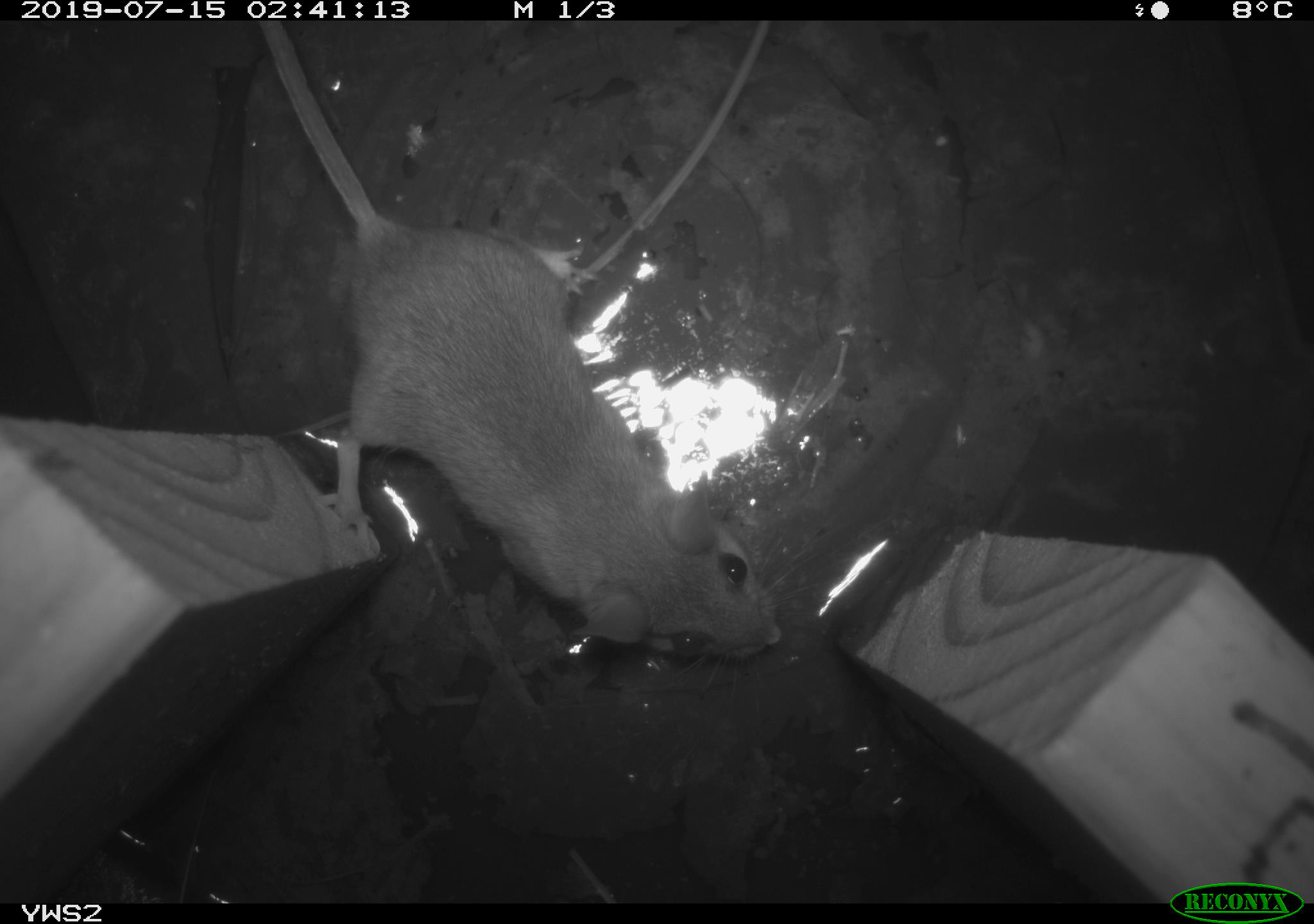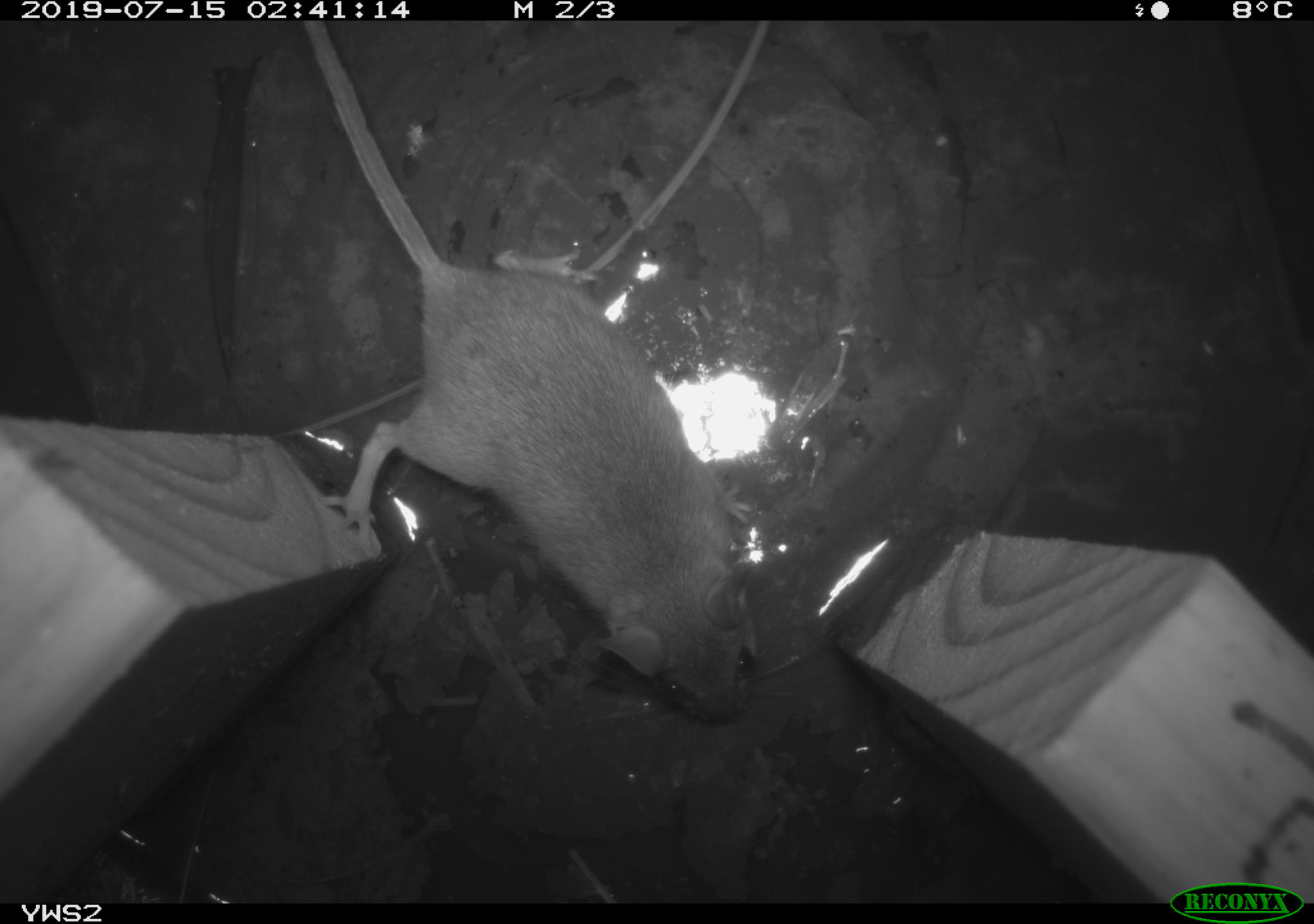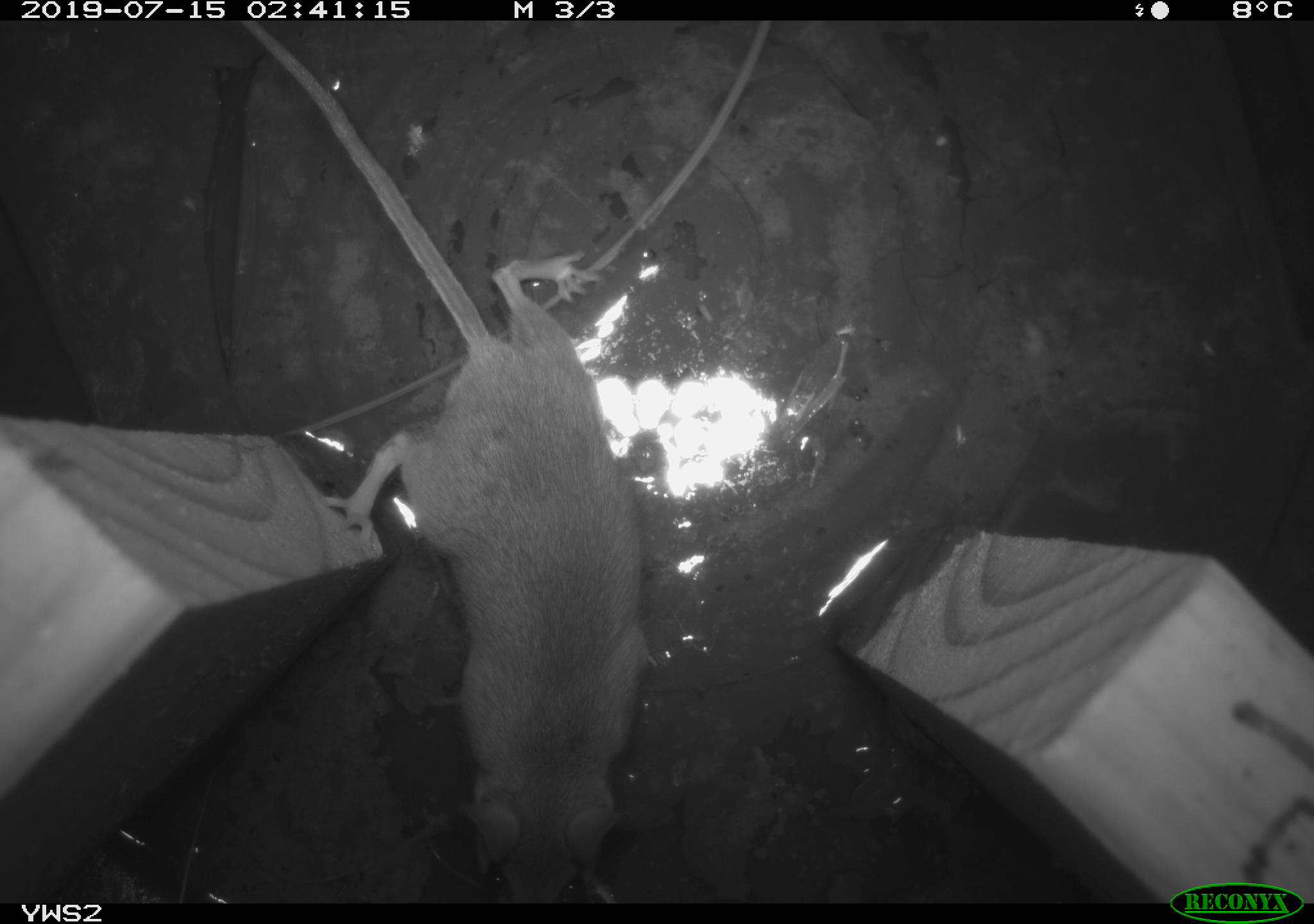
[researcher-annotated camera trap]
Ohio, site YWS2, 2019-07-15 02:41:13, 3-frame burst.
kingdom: Animalia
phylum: Chordata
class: Mammalia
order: Rodentia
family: Cricetidae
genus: Peromyscus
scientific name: Peromyscus leucopus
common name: white-footed mouse